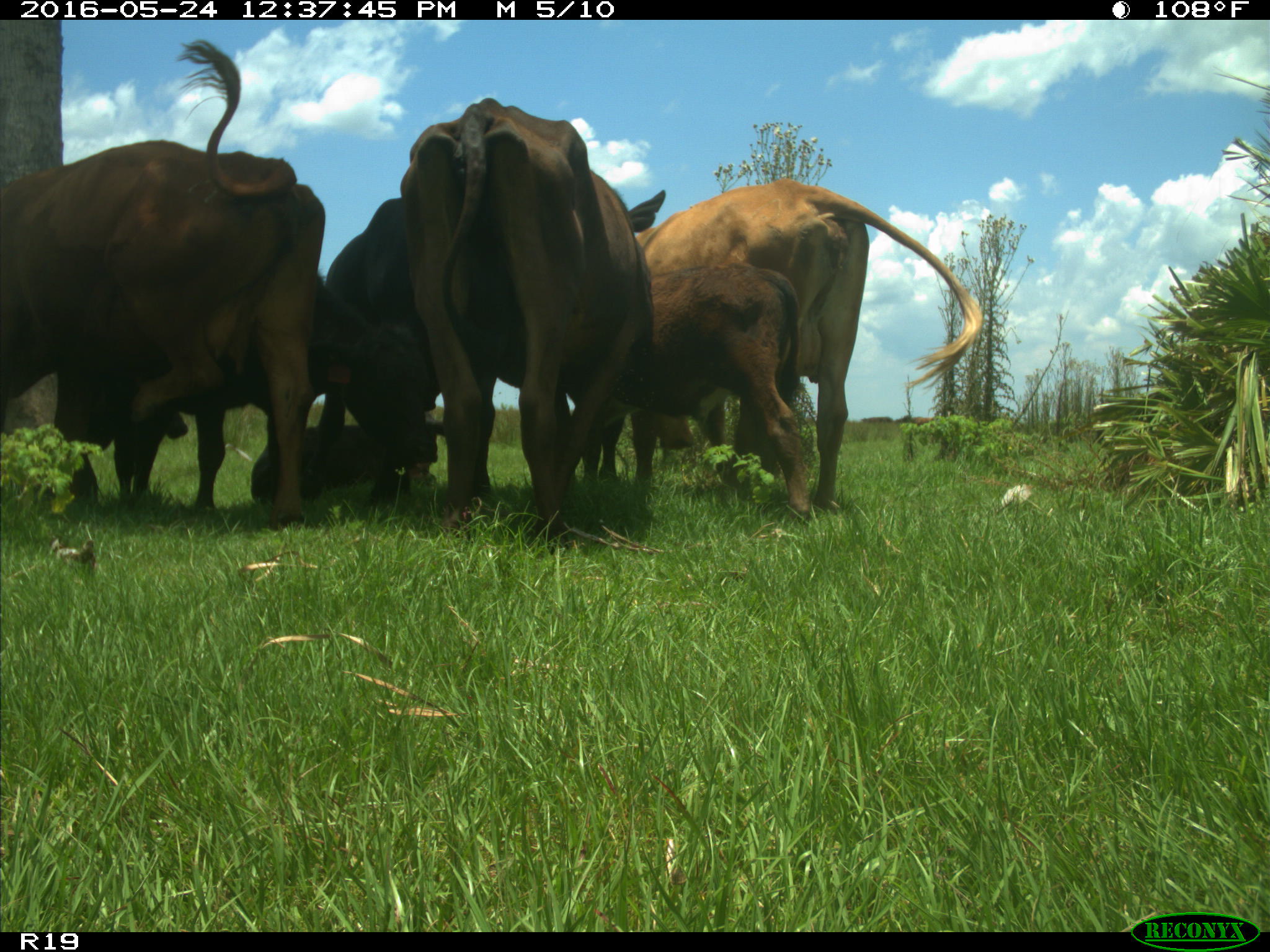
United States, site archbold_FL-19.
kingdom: Animalia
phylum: Chordata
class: Mammalia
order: Artiodactyla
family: Bovidae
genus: Bos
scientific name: Bos taurus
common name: domestic cow